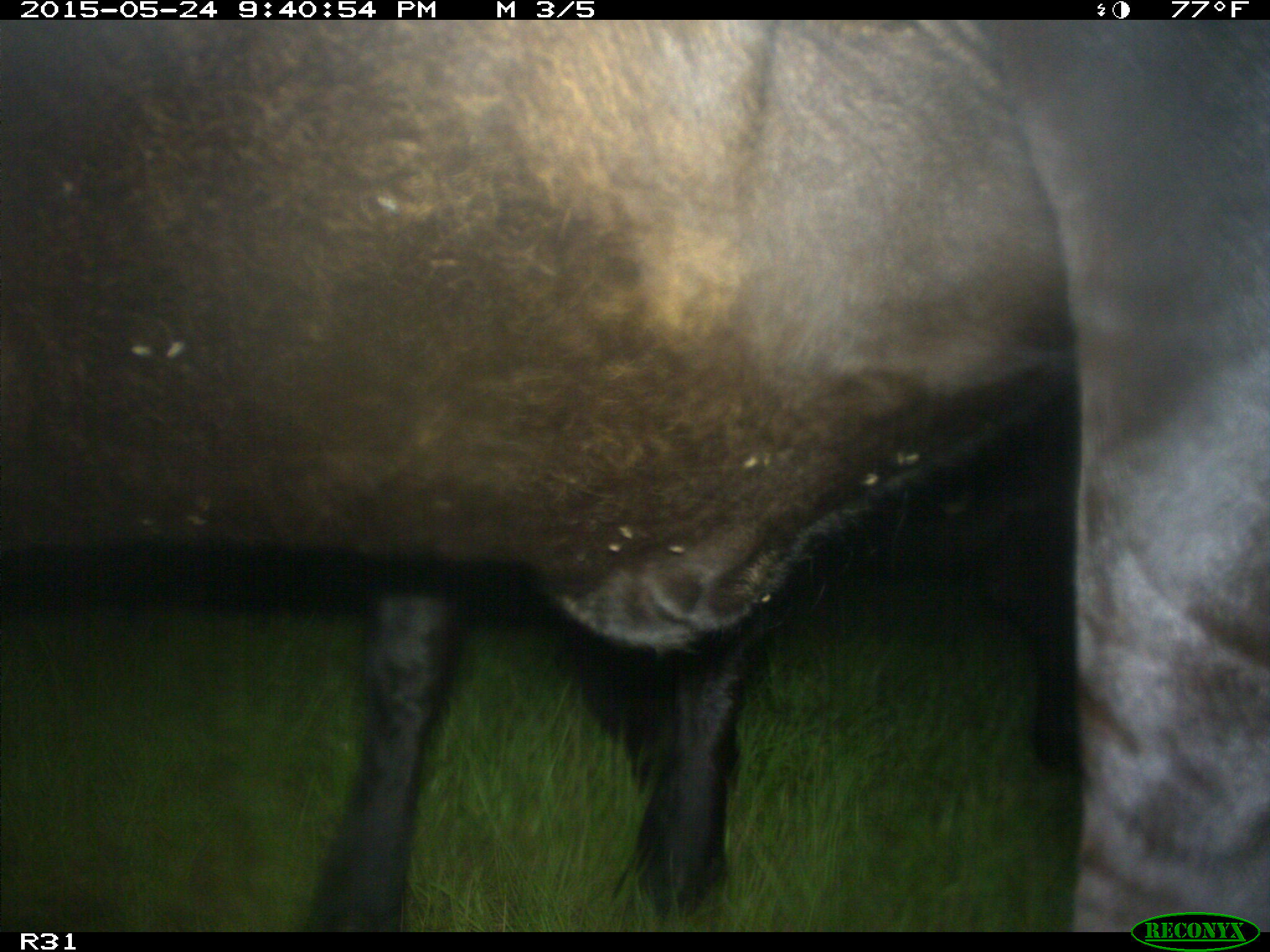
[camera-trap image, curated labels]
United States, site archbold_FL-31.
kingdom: Animalia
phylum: Chordata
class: Mammalia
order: Artiodactyla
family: Bovidae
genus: Bos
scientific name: Bos taurus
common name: domestic cow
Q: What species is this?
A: Bos taurus (domestic cow).